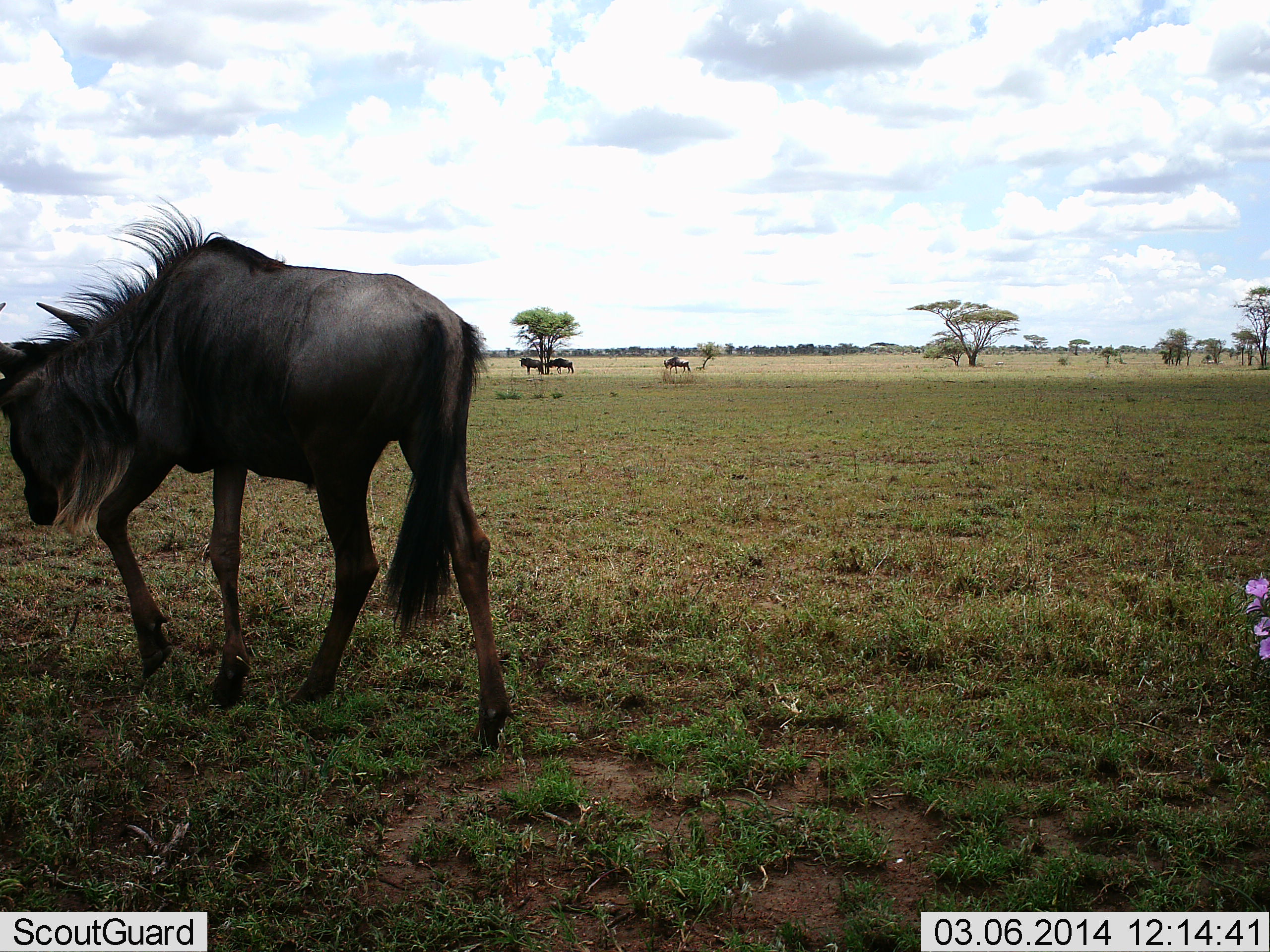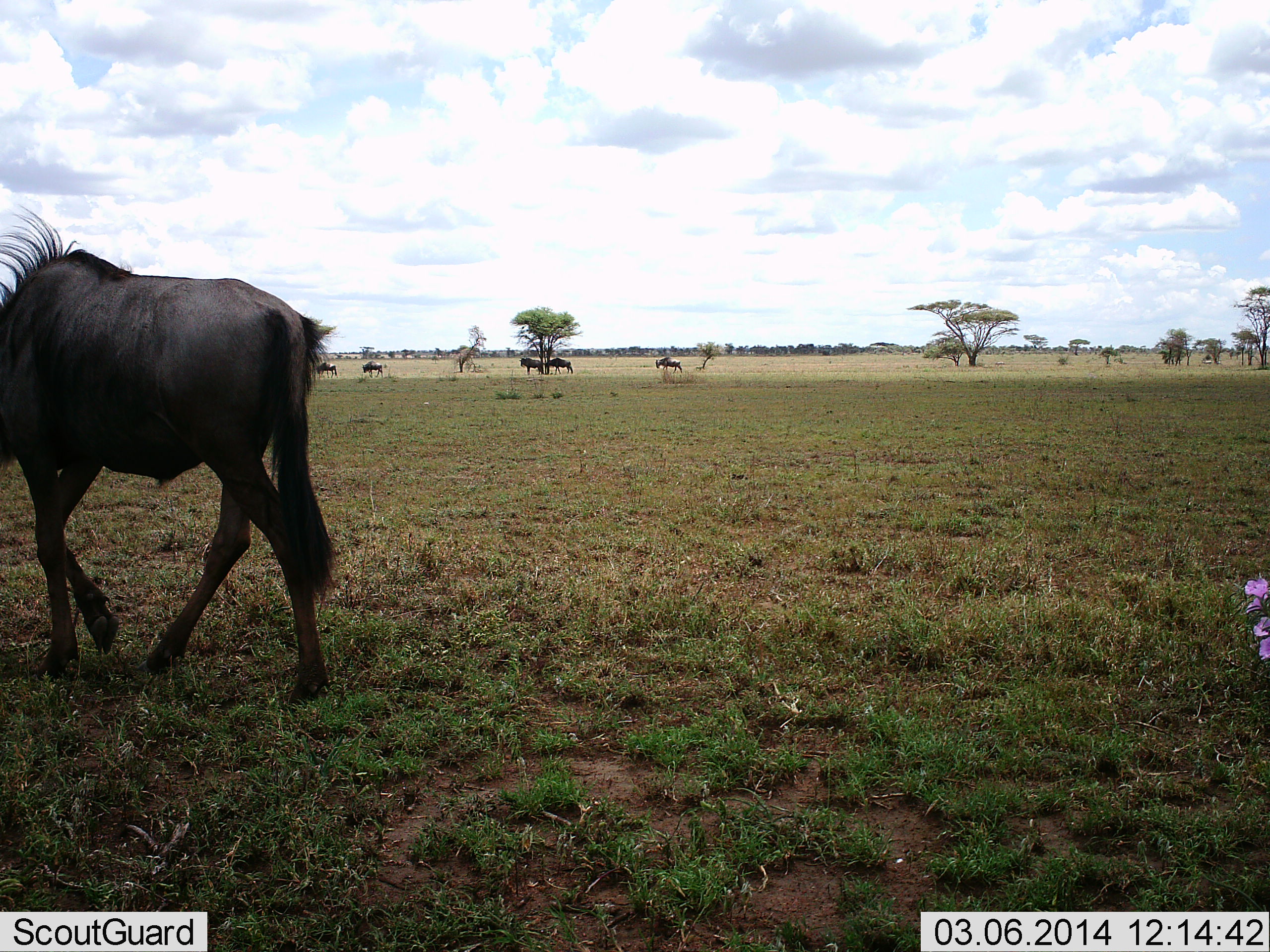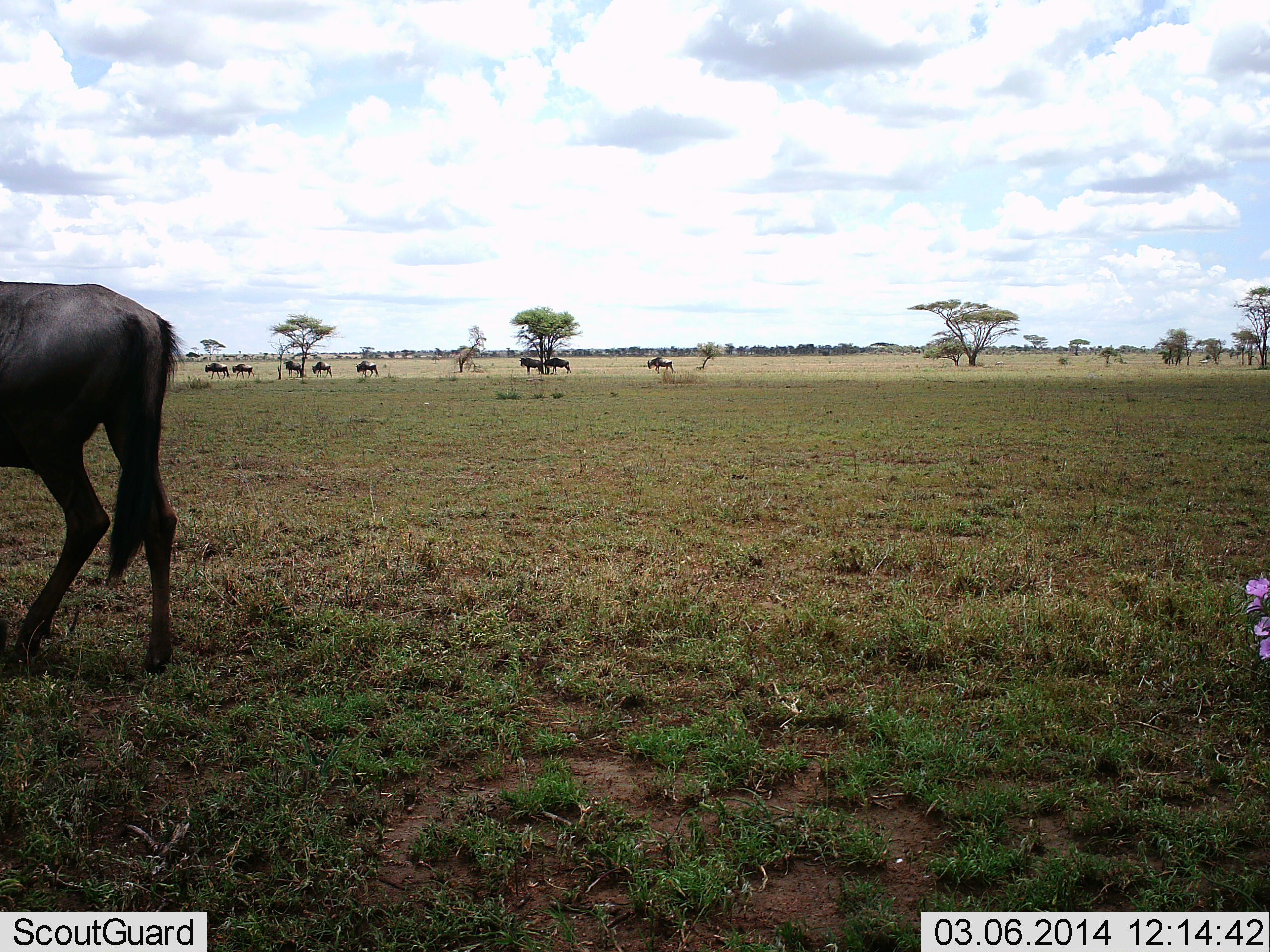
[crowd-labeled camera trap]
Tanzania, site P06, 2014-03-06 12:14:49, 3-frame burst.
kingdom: Animalia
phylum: Chordata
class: Mammalia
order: Artiodactyla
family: Bovidae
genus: Connochaetes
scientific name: Connochaetes taurinus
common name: blue wildebeest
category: wildebeest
Wildebeest (blue wildebeest) (Connochaetes taurinus), count 9. Behavior (volunteer vote fractions): standing 20%, resting 0%, moving 100%, interacting 0%. Young present (vote fraction): 0%. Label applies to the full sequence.